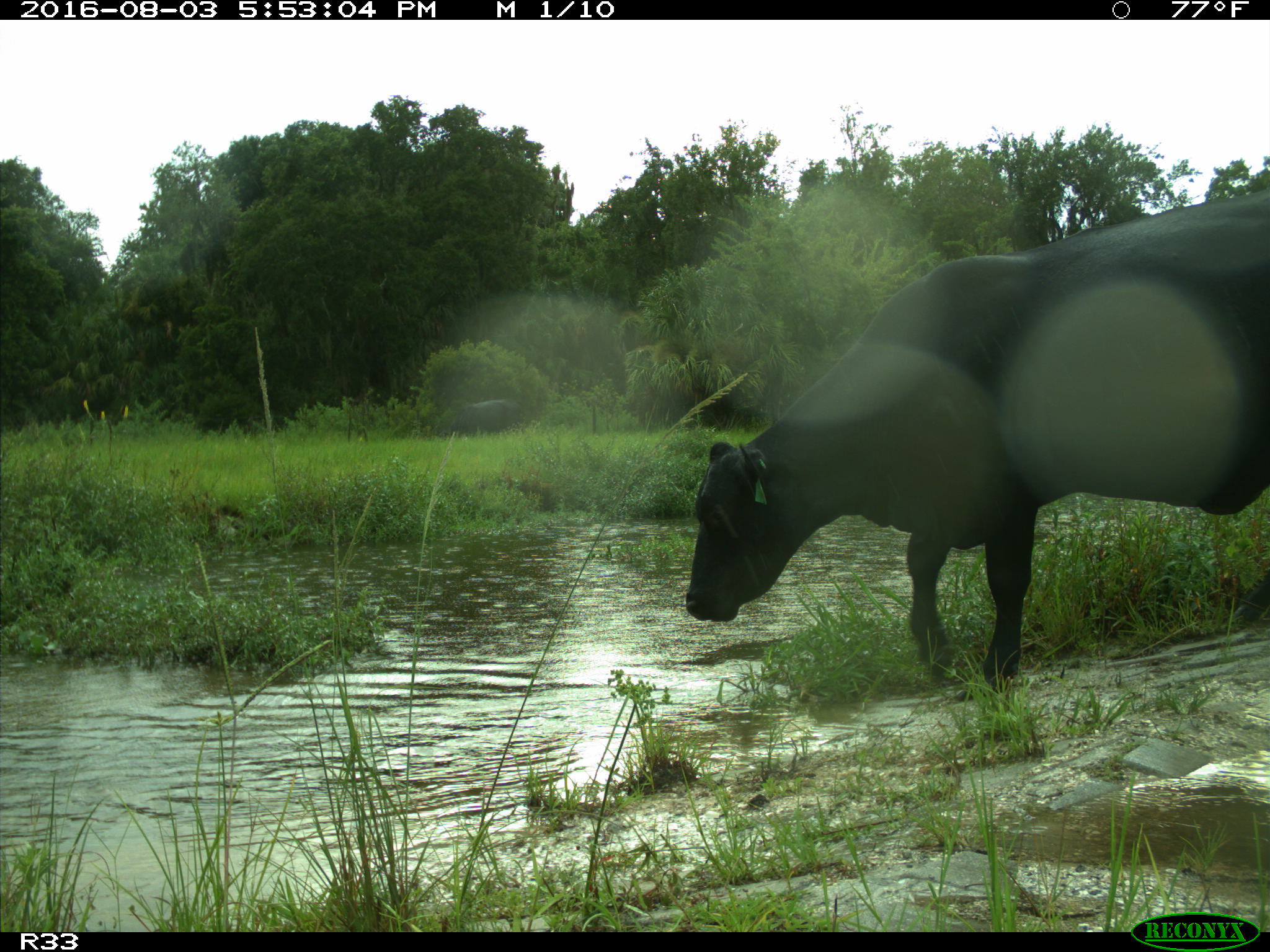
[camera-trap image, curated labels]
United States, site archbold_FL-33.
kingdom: Animalia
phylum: Chordata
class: Mammalia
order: Artiodactyla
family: Bovidae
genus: Bos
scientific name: Bos taurus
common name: domestic cow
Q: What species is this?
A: Bos taurus (domestic cow).